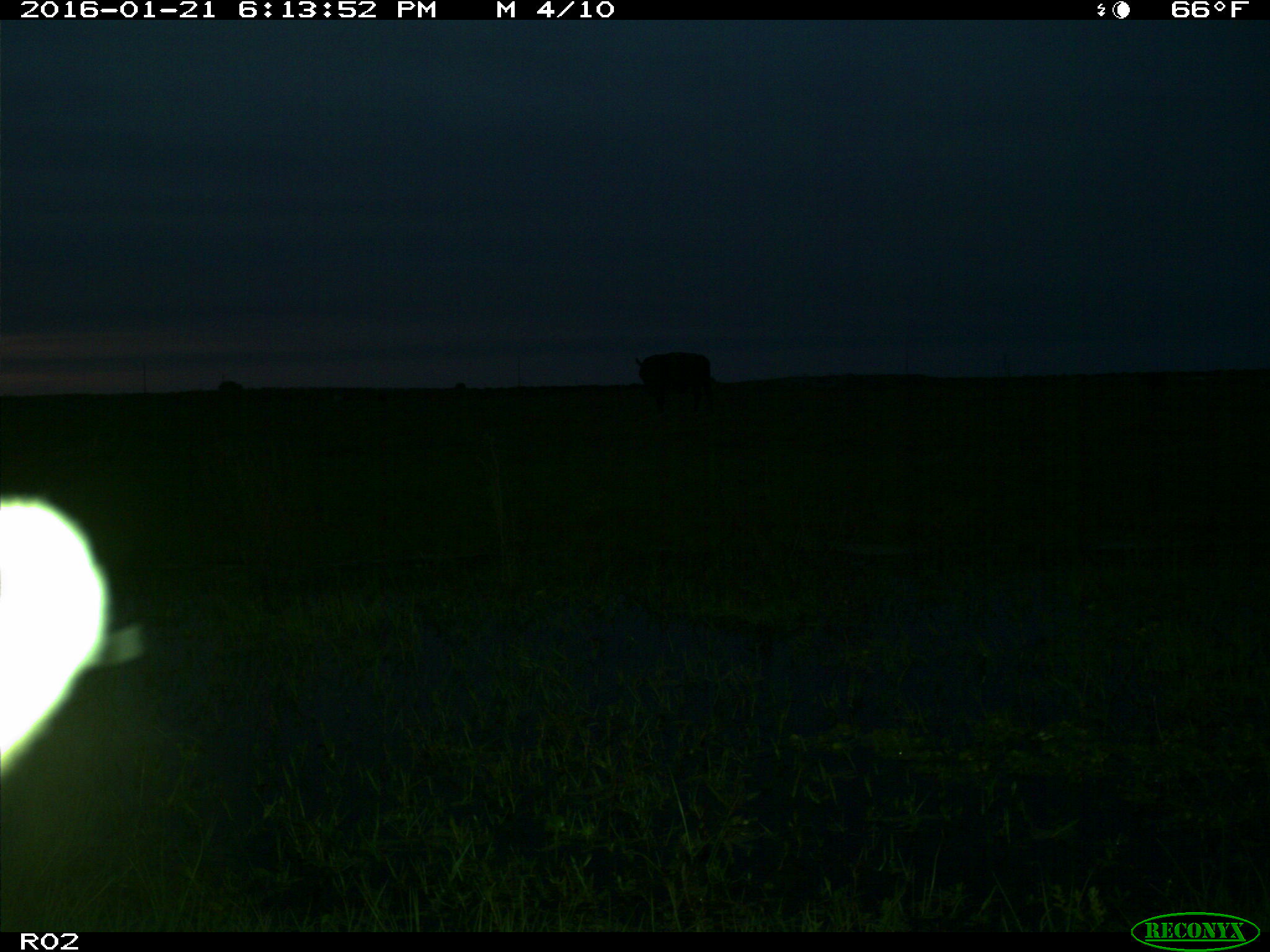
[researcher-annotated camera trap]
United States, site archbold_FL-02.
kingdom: Animalia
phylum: Chordata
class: Mammalia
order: Artiodactyla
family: Bovidae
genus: Bos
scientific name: Bos taurus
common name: domestic cow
Bos taurus (domestic cow).